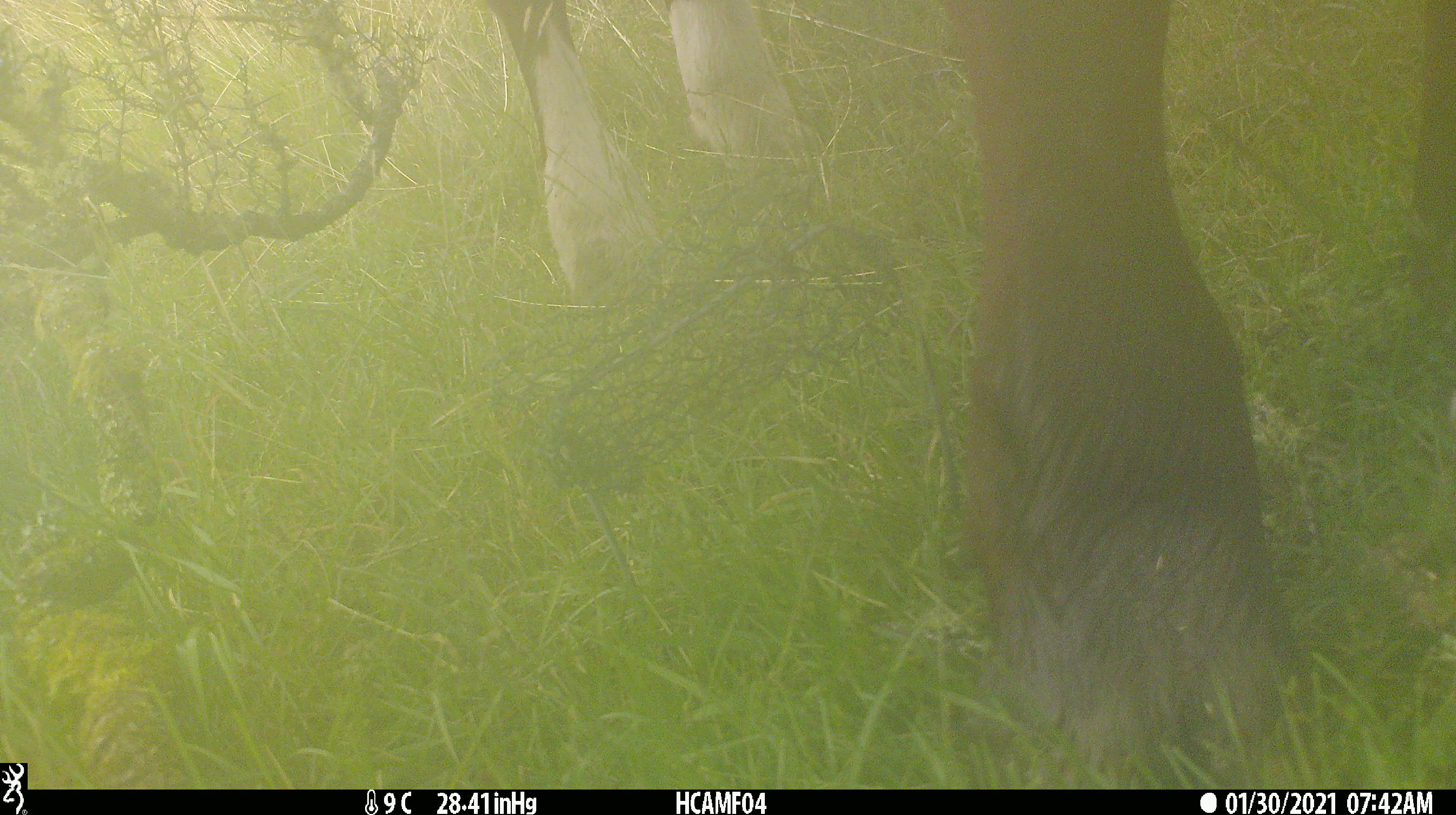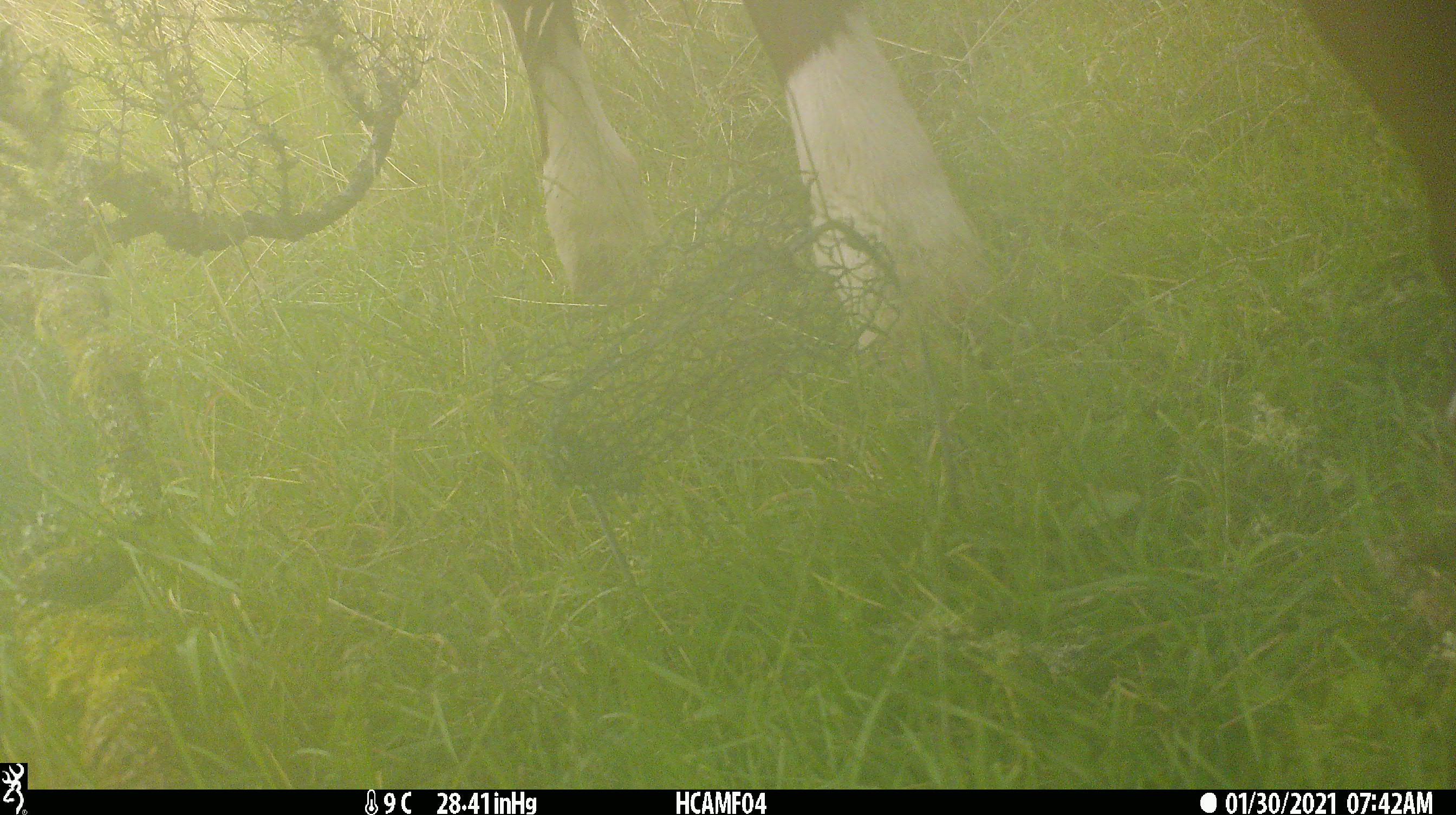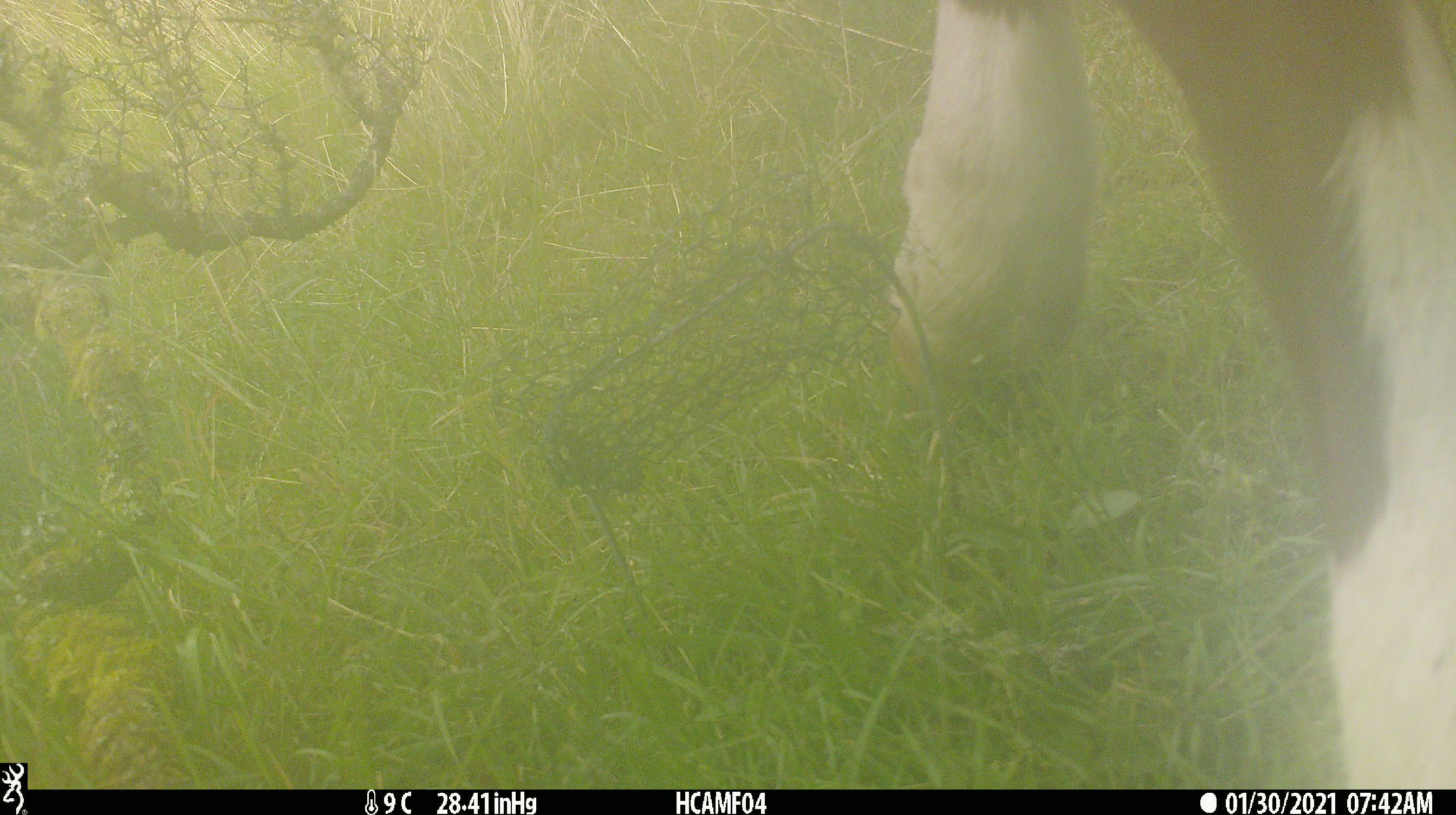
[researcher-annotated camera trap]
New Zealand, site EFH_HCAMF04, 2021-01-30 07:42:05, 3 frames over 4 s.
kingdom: Animalia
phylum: Chordata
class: Mammalia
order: Artiodactyla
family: Bovidae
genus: Bos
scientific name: Bos taurus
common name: domestic cow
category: cow